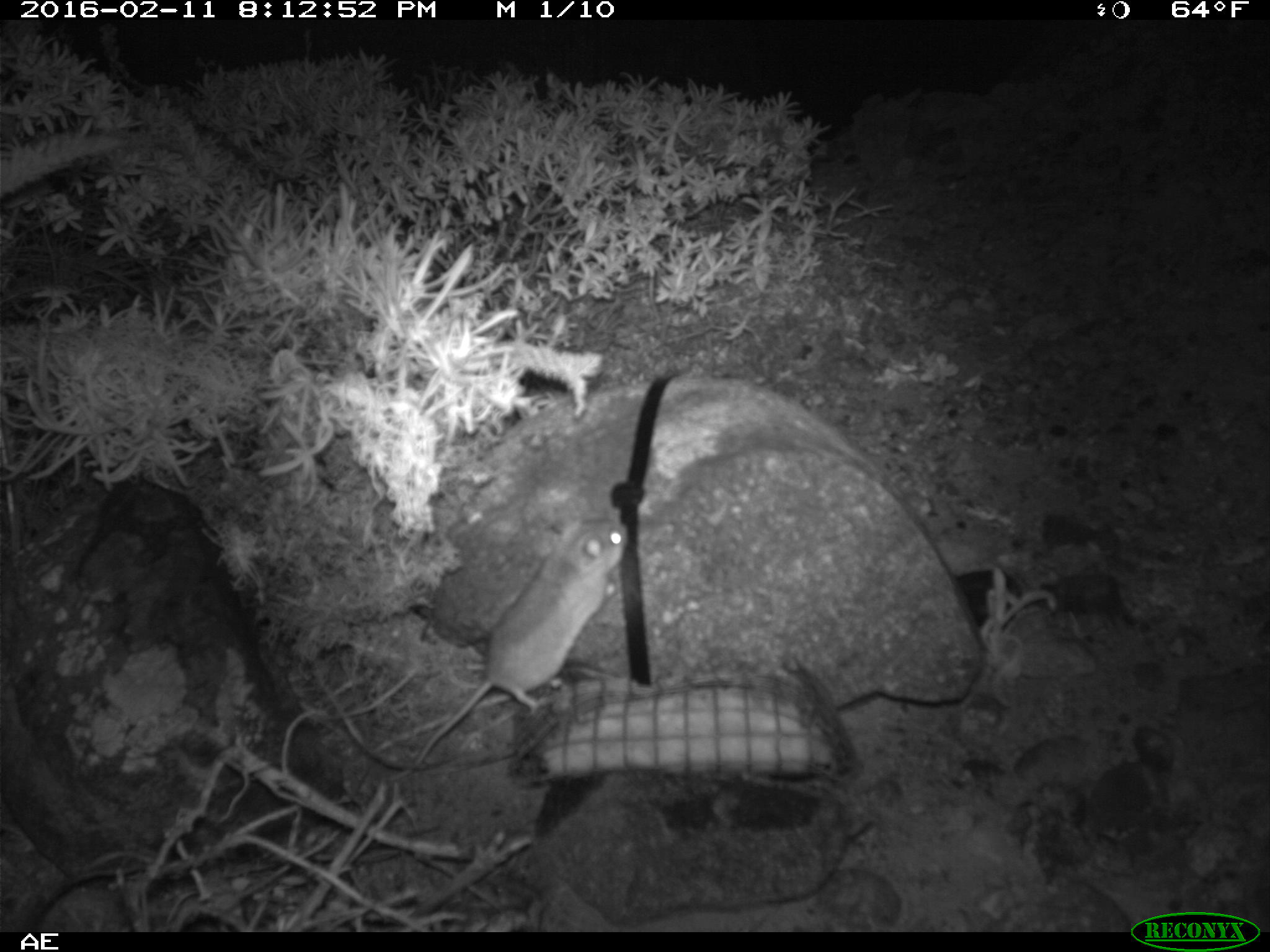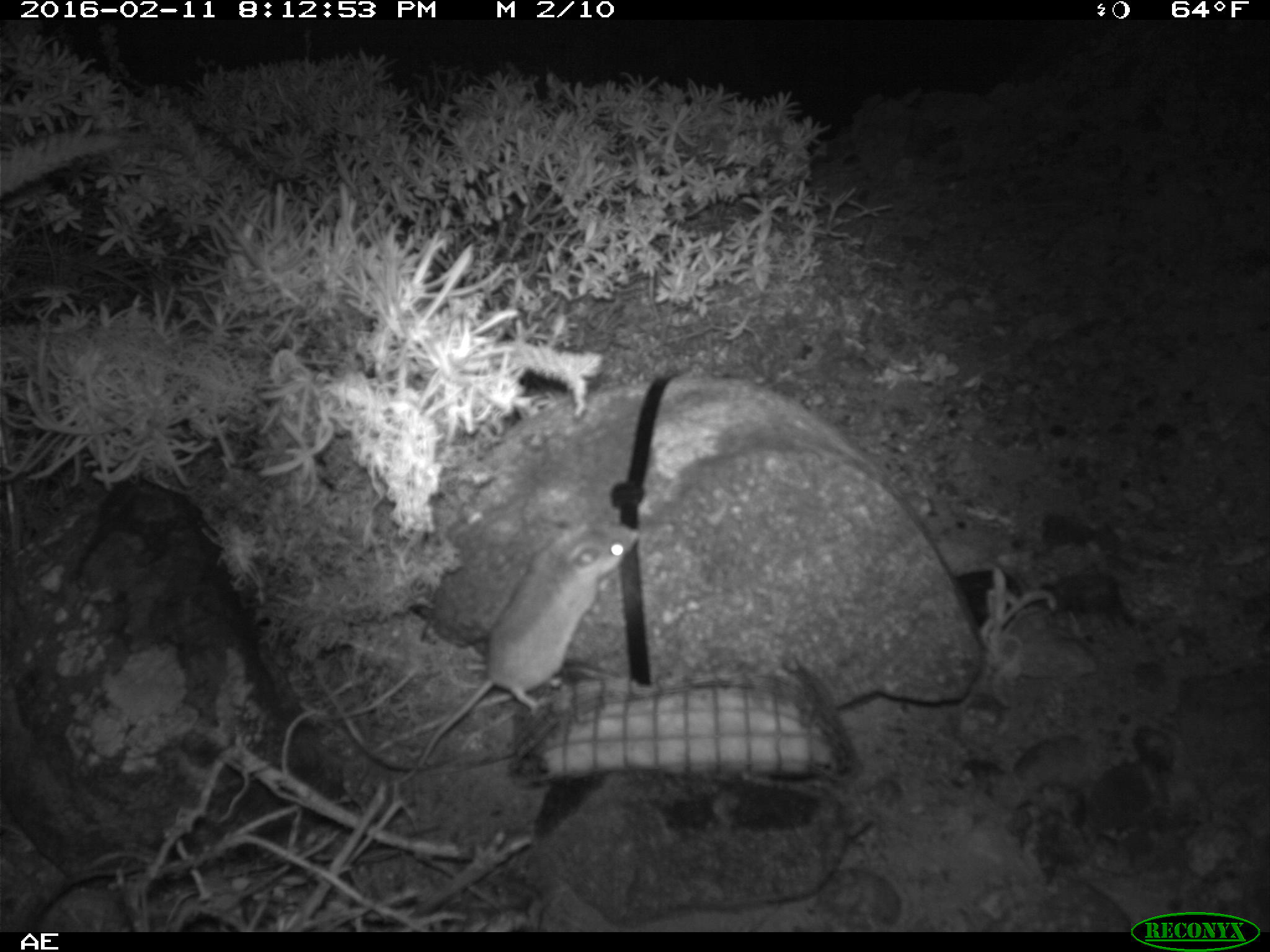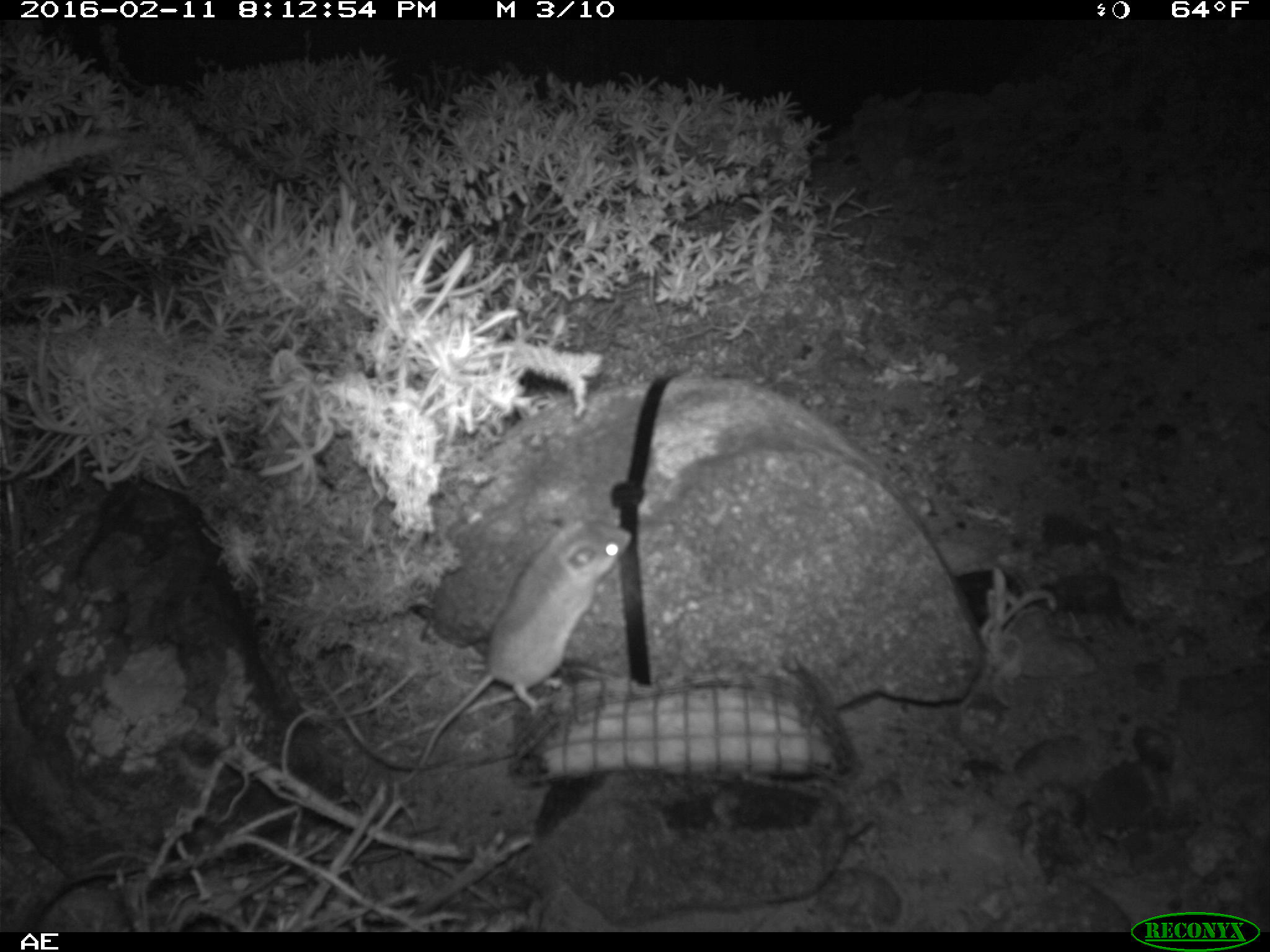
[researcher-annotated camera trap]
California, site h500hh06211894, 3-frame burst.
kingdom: Animalia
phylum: Chordata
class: Mammalia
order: Rodentia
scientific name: Rodentia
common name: rodent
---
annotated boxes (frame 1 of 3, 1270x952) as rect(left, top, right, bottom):
rodent: rect(386, 515, 627, 782)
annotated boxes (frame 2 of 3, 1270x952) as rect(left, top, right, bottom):
rodent: rect(392, 514, 641, 787)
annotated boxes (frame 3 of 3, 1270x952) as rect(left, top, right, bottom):
rodent: rect(388, 514, 634, 792)